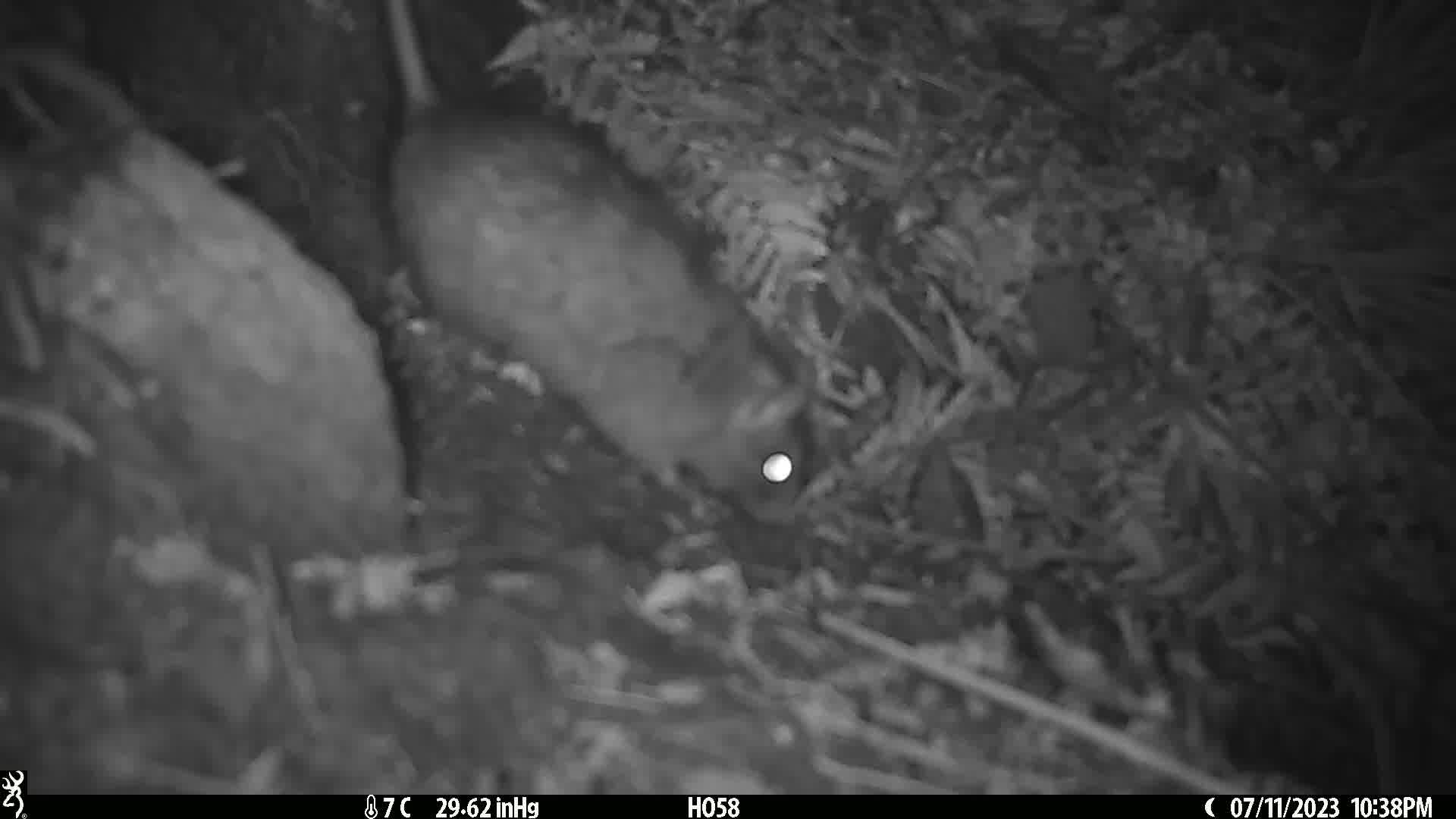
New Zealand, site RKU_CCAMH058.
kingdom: Animalia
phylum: Chordata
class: Mammalia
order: Rodentia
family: Muridae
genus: Rattus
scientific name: Rattus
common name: rat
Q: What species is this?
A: Rat (Rattus).